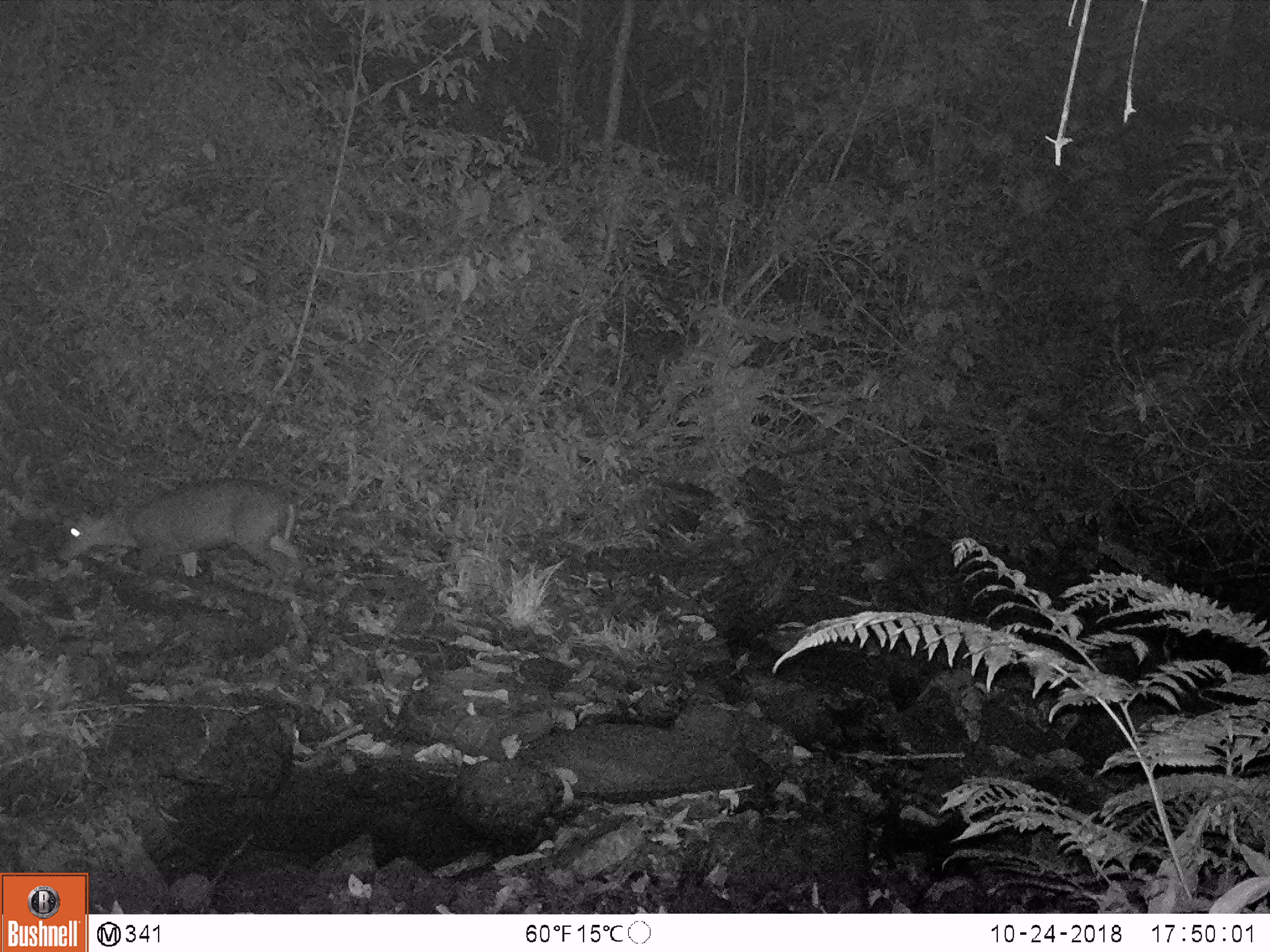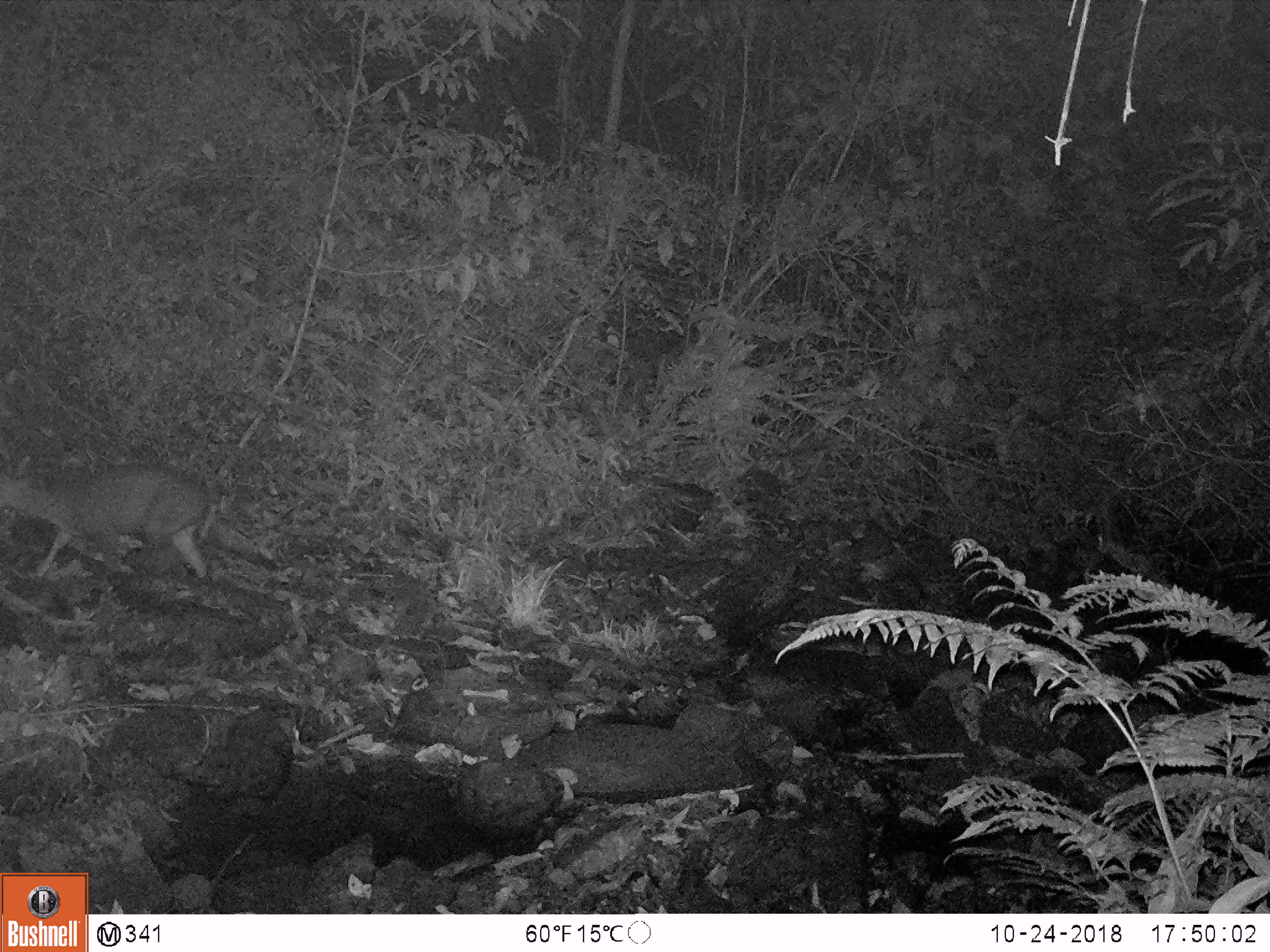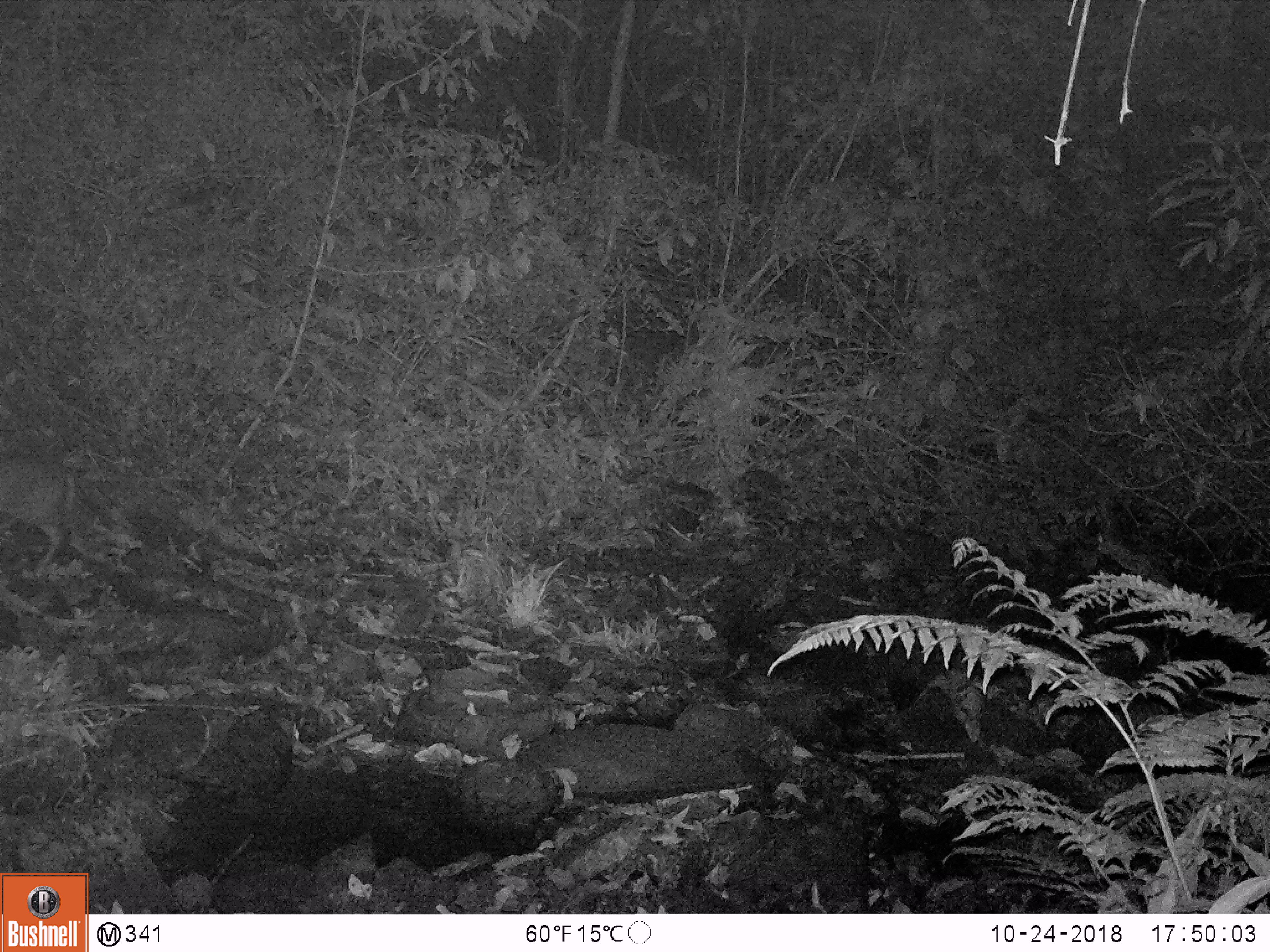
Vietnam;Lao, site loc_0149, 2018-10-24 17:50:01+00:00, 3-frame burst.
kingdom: Animalia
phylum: Chordata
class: Mammalia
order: Artiodactyla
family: Cervidae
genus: Muntiacus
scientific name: Muntiacus rooseveltorum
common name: roosevelt's muntjac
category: roosevelts muntjac group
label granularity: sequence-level